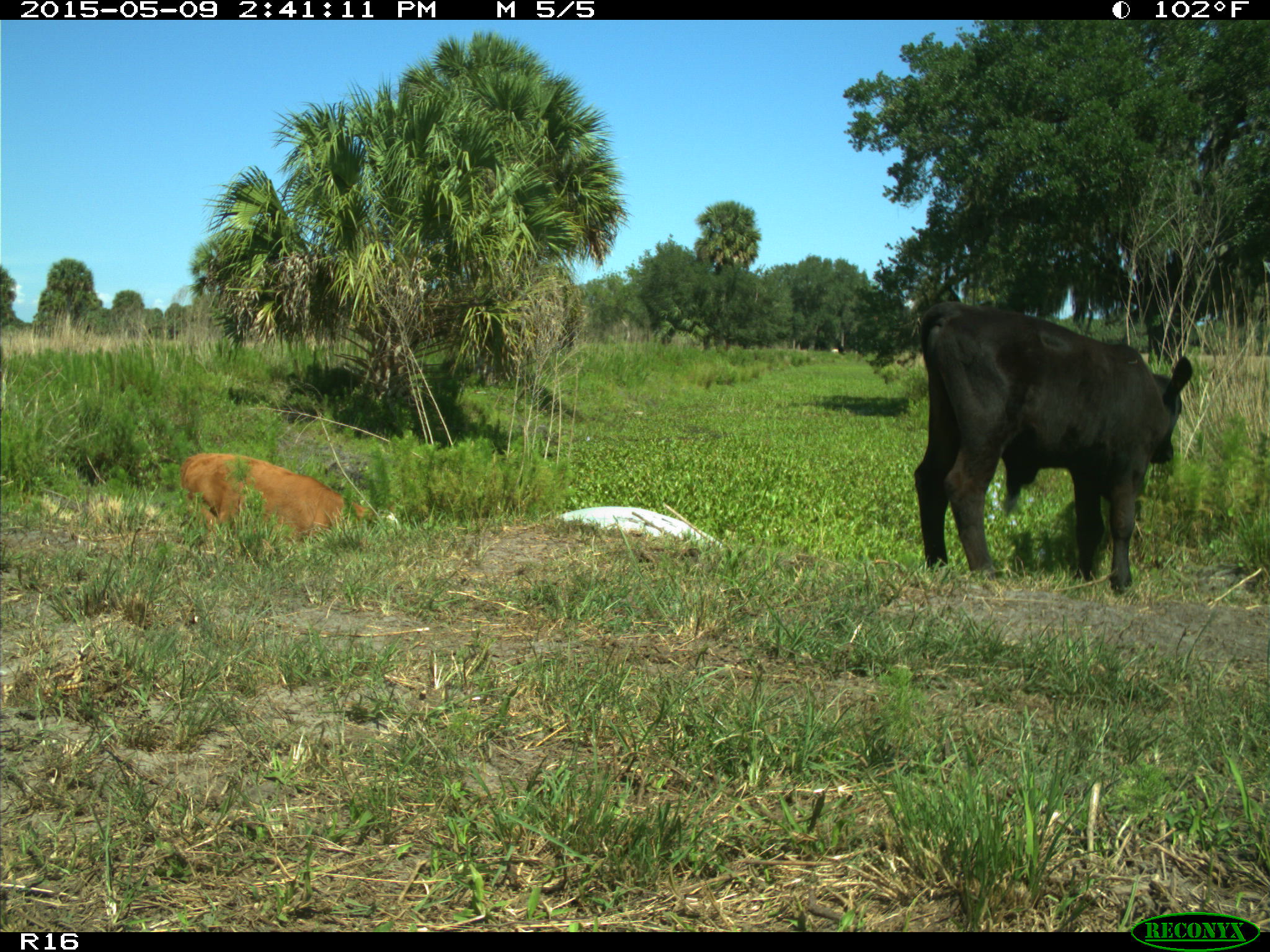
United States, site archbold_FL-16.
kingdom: Animalia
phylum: Chordata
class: Mammalia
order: Artiodactyla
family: Bovidae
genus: Bos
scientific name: Bos taurus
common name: domestic cow